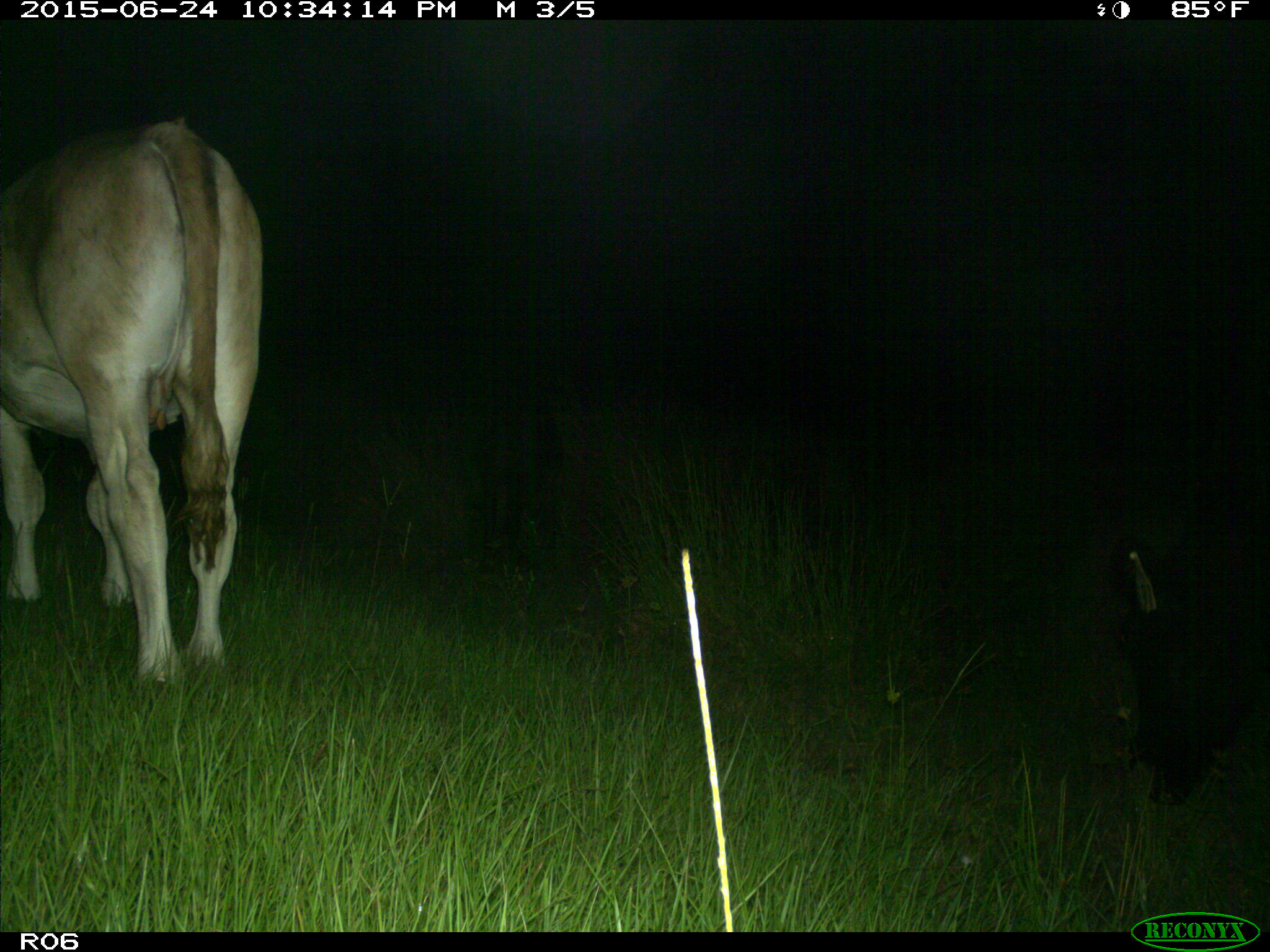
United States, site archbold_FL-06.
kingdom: Animalia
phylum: Chordata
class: Mammalia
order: Artiodactyla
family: Bovidae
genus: Bos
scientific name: Bos taurus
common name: domestic cow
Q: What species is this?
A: Bos taurus (domestic cow).